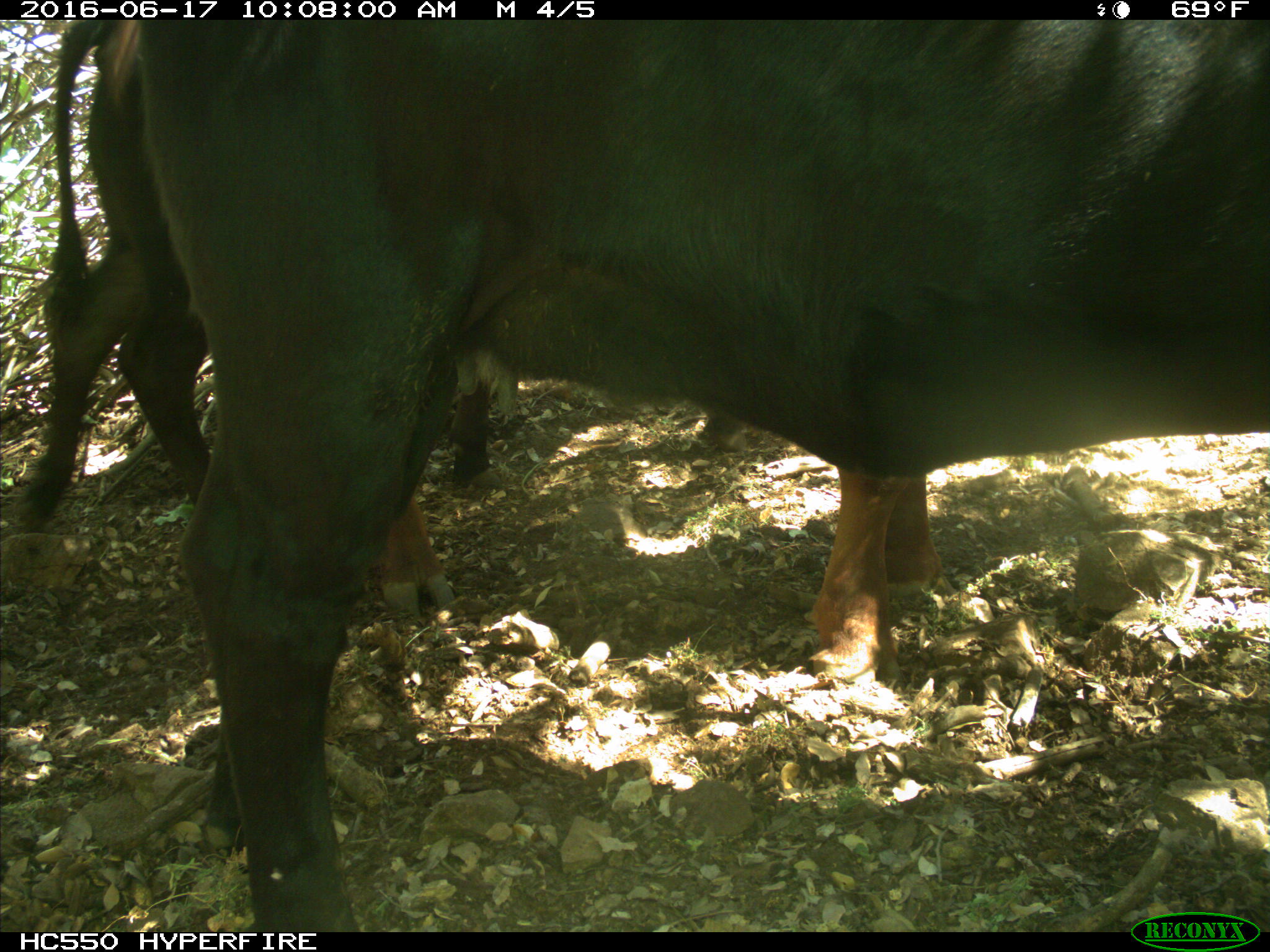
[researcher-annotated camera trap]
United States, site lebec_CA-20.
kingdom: Animalia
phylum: Chordata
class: Mammalia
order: Artiodactyla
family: Bovidae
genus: Bos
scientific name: Bos taurus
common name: domestic cow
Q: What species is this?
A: Bos taurus (domestic cow).